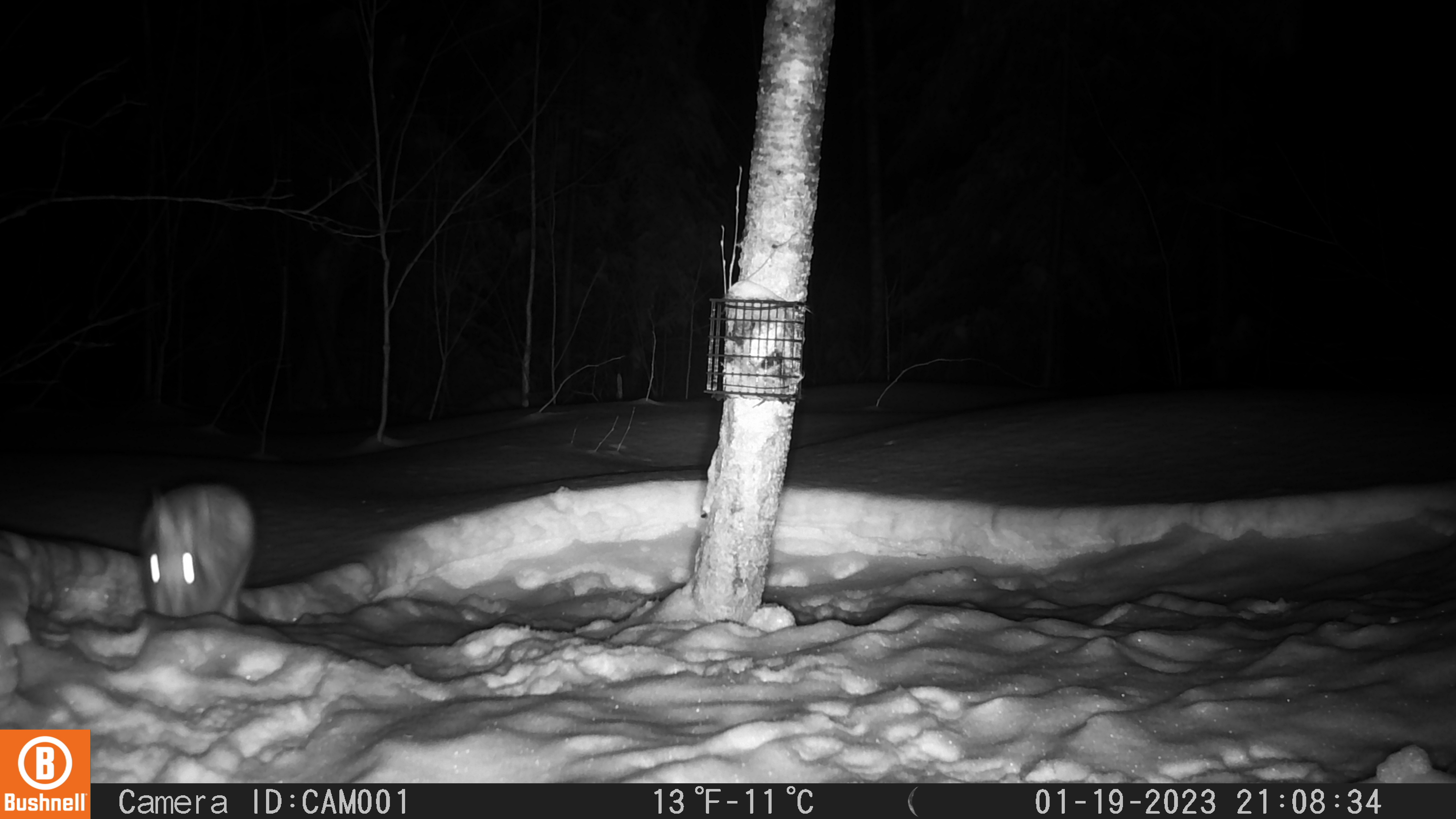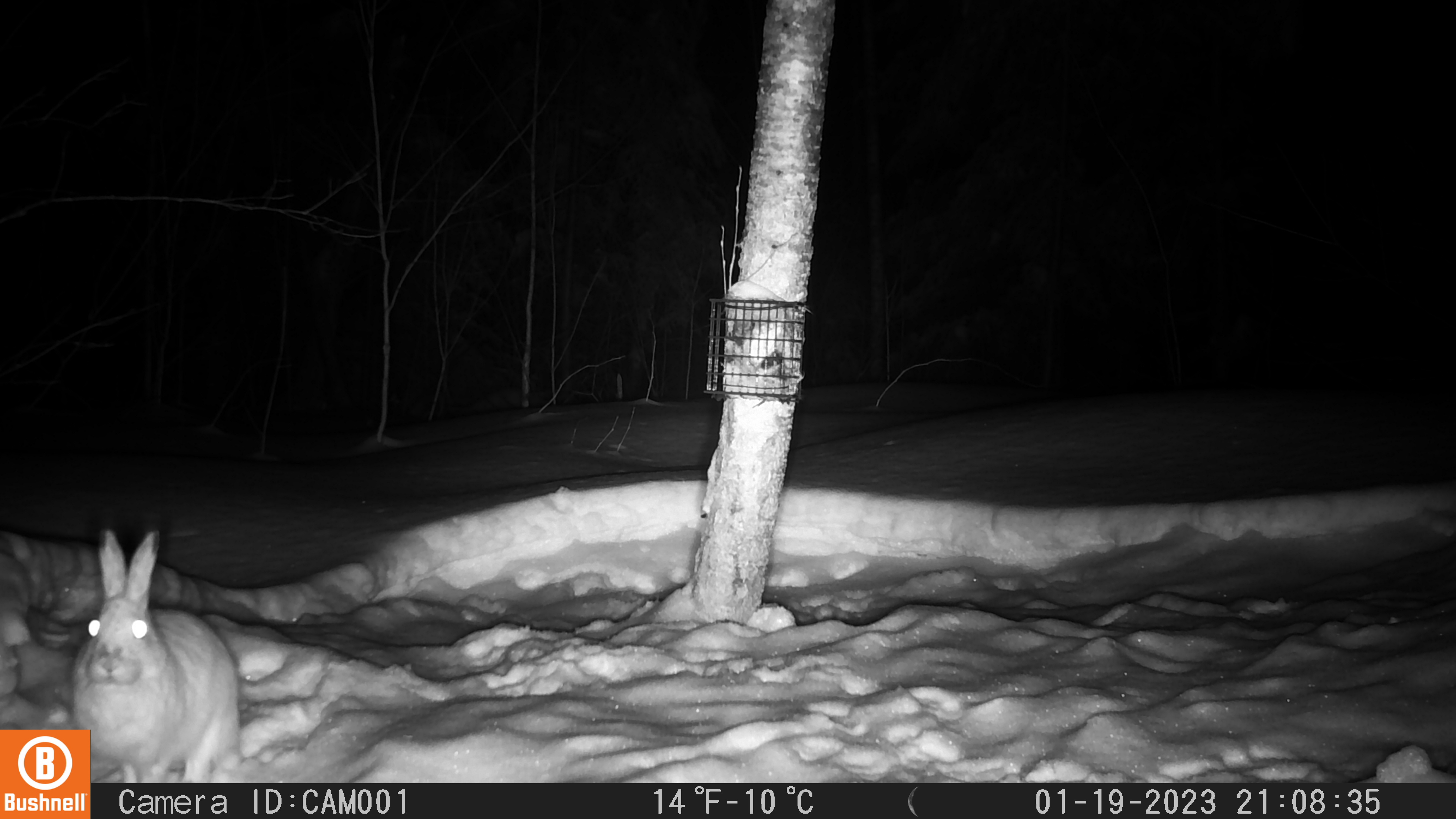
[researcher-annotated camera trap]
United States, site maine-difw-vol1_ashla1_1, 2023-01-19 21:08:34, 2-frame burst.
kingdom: Animalia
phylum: Chordata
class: Mammalia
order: Lagomorpha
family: Leporidae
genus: Lepus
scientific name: Lepus americanus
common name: snowshoe hare